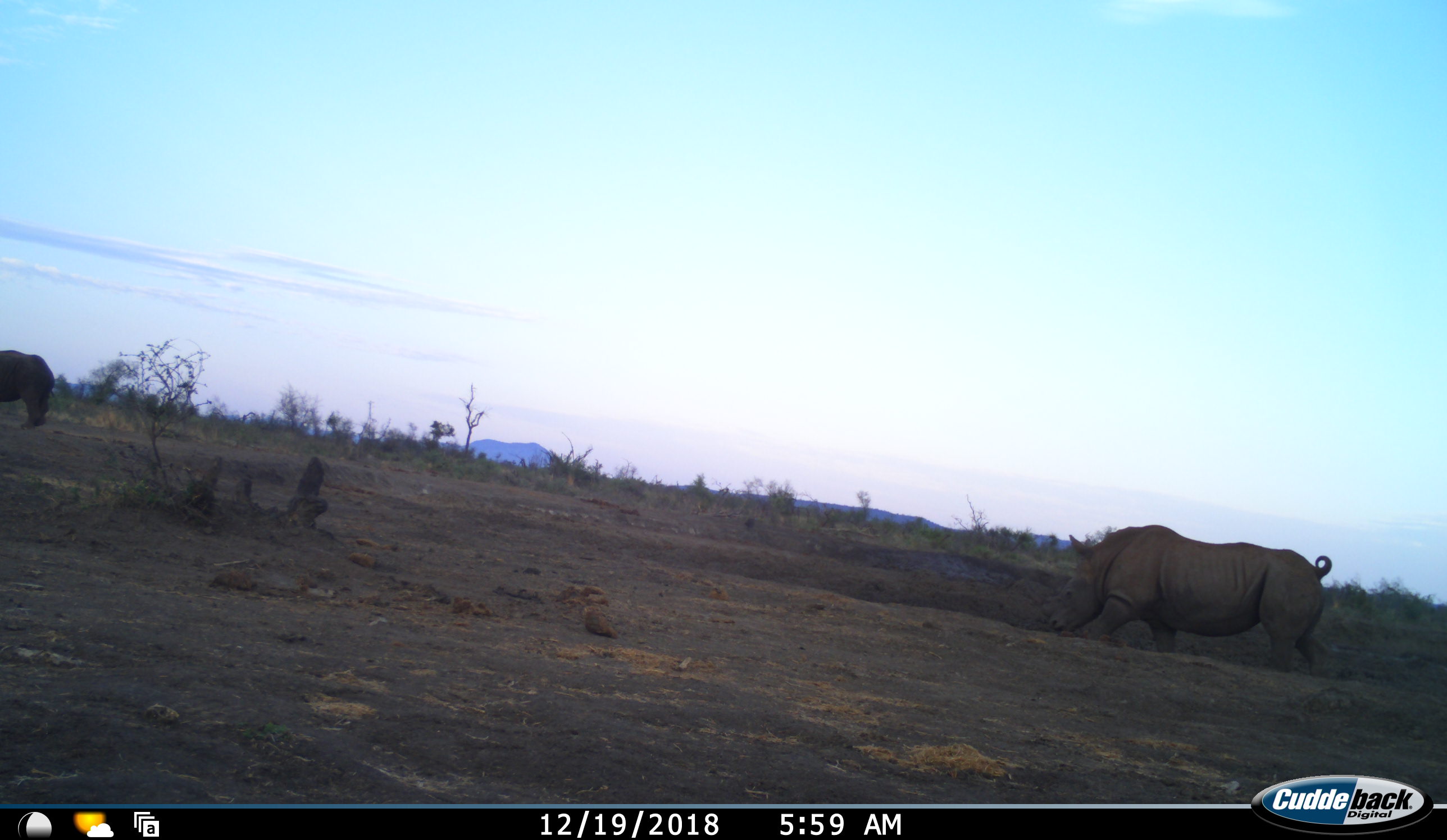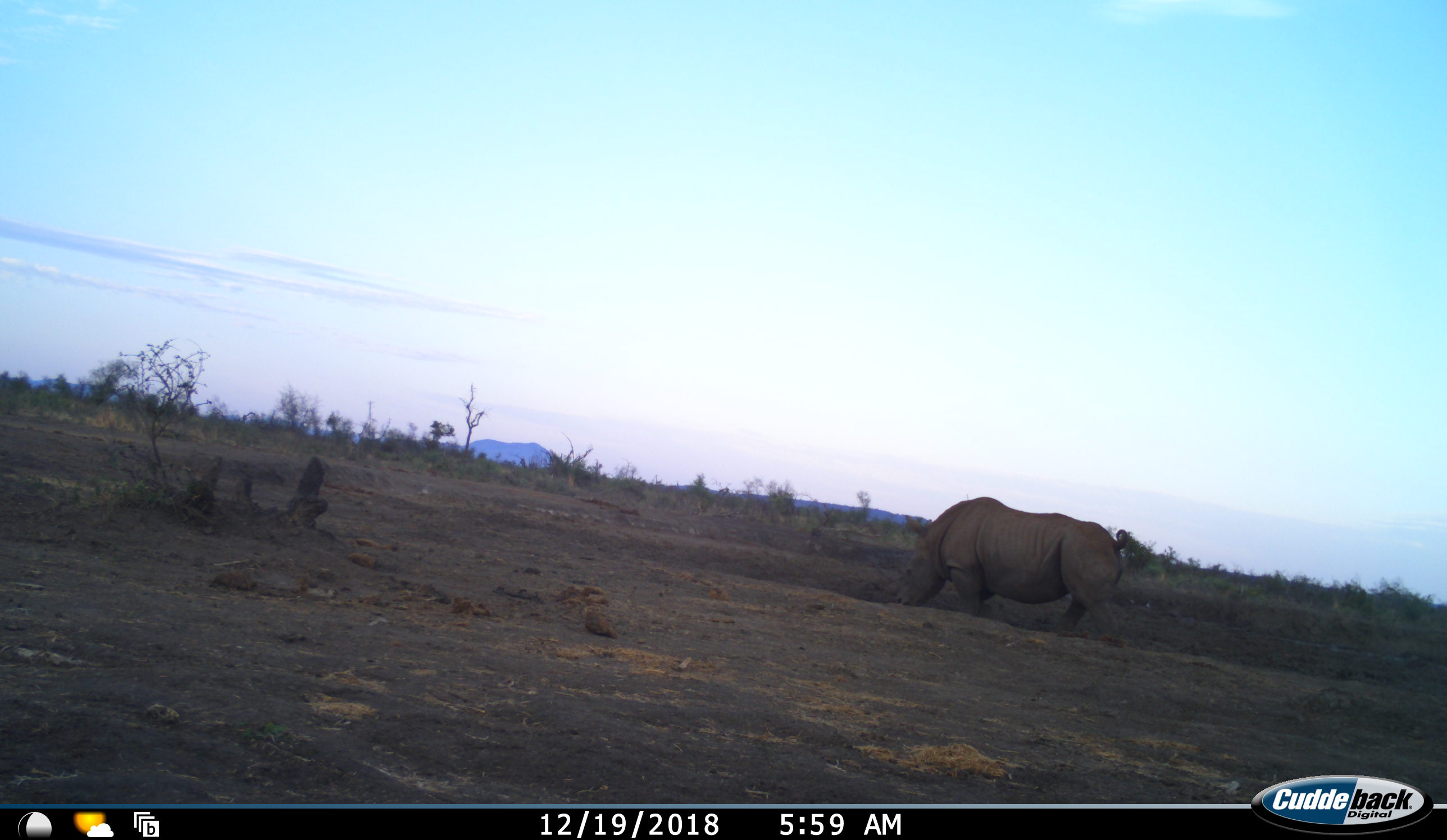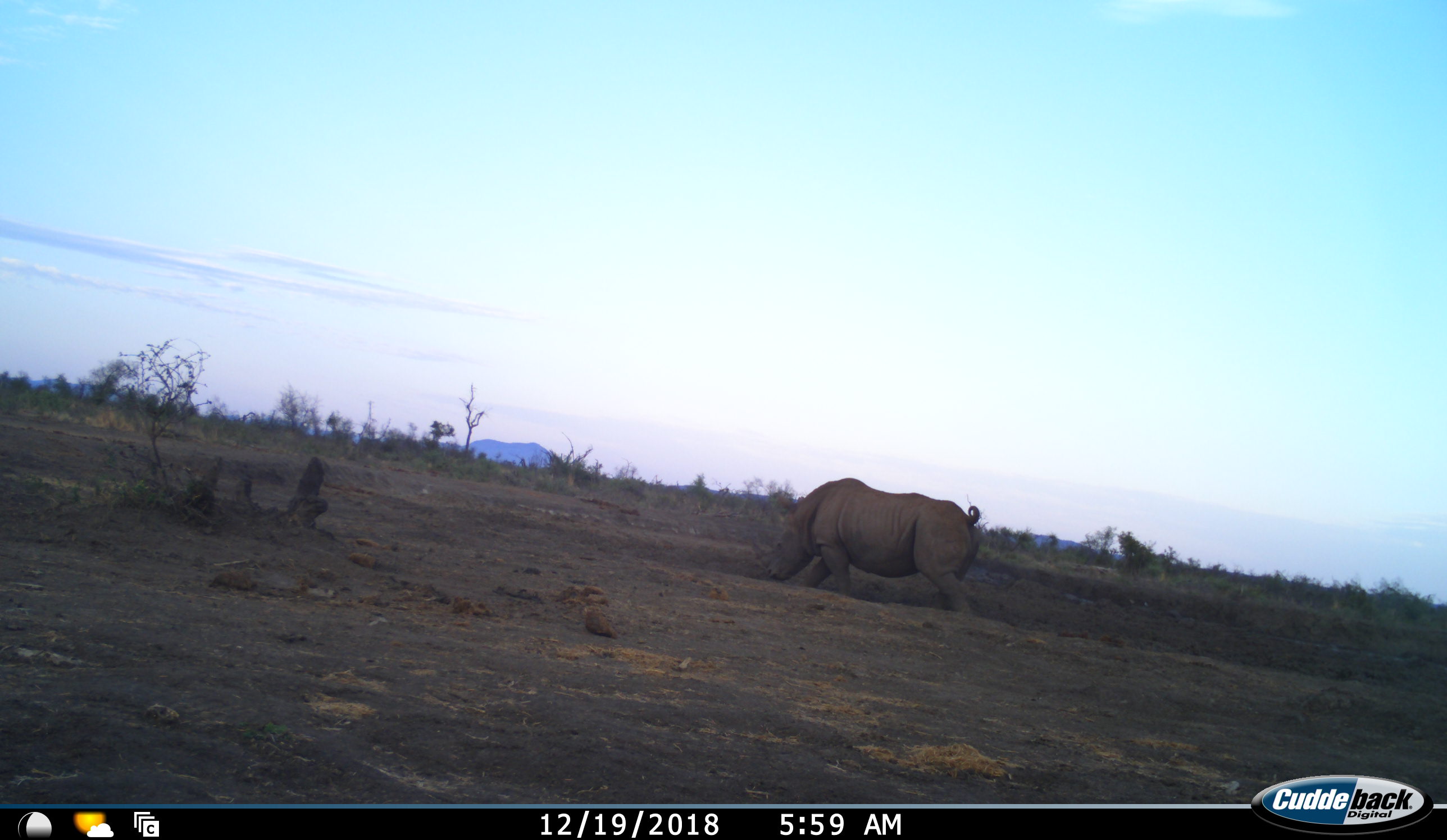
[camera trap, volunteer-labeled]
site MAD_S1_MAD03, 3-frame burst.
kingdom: Animalia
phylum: Chordata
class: Mammalia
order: Perissodactyla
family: Rhinocerotidae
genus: Ceratotherium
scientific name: Ceratotherium simum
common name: white rhinoceros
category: rhinoceroswhite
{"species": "rhinoceroswhite (white rhinoceros) (Ceratotherium simum)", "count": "2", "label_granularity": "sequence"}